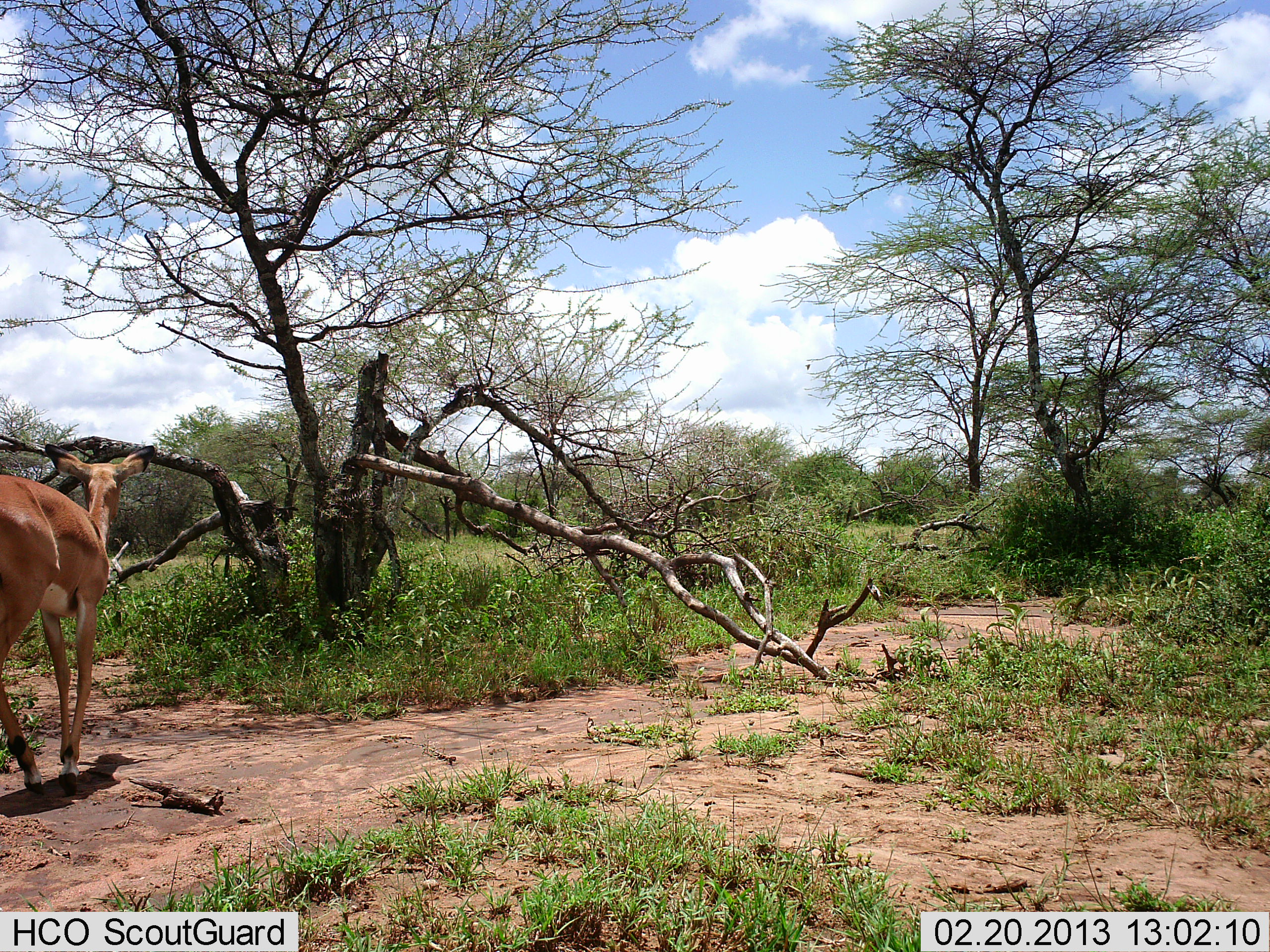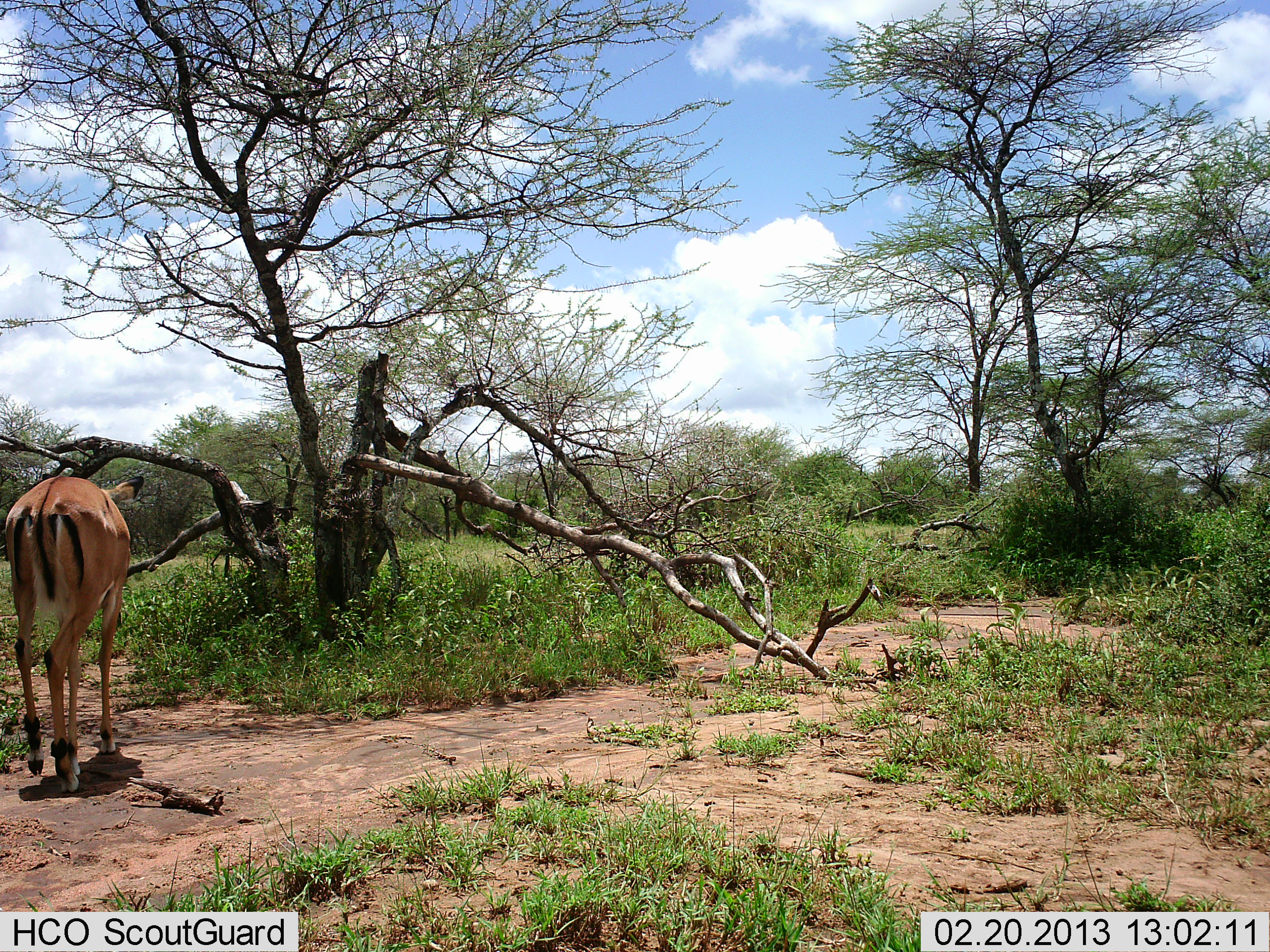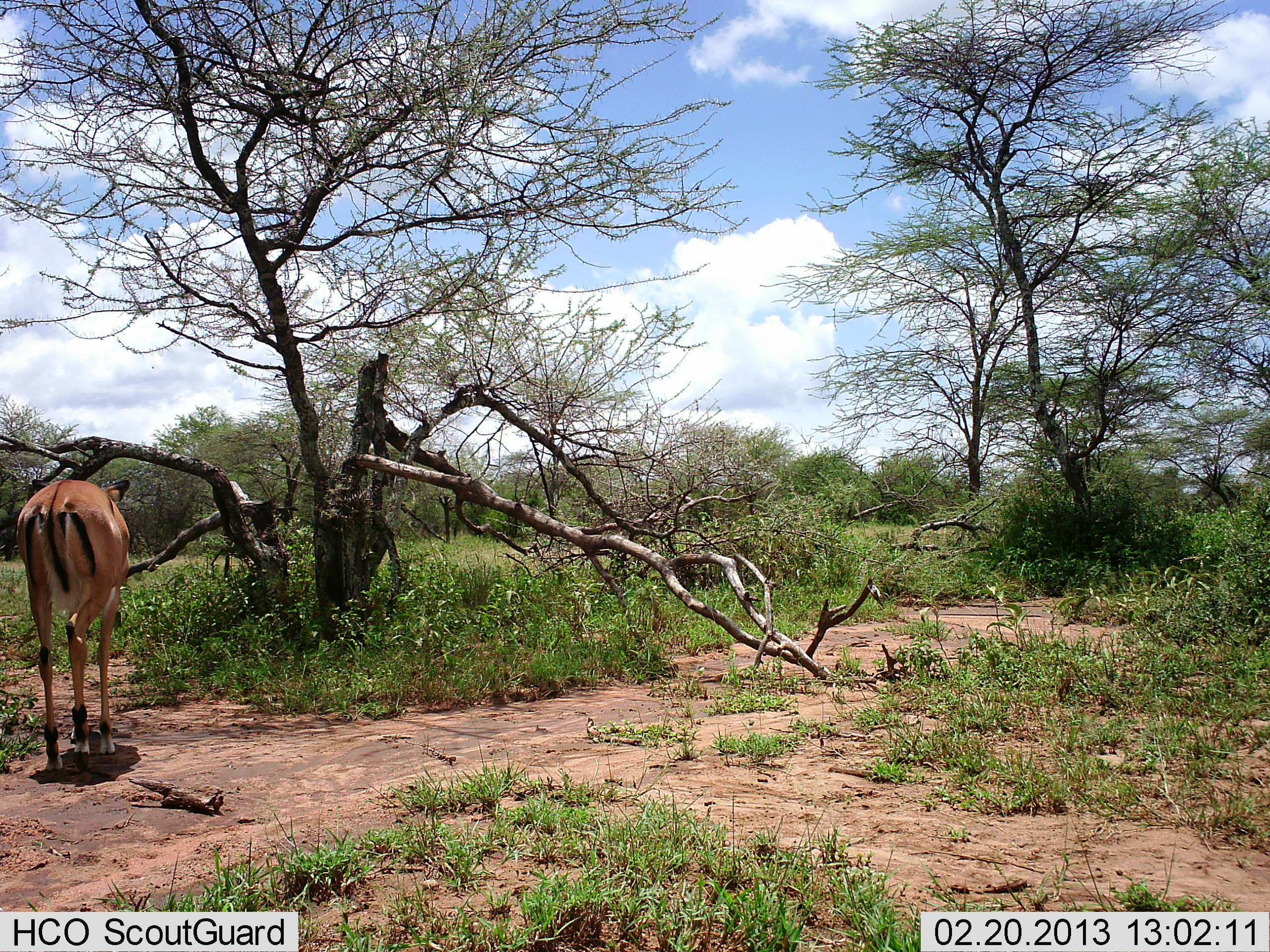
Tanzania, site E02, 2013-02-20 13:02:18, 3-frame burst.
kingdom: Animalia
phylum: Chordata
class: Mammalia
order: Artiodactyla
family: Bovidae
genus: Aepyceros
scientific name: Aepyceros melampus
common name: impala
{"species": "impala (Aepyceros melampus)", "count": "1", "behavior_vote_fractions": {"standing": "13%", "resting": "0%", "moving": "87%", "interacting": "0%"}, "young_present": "0%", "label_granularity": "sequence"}